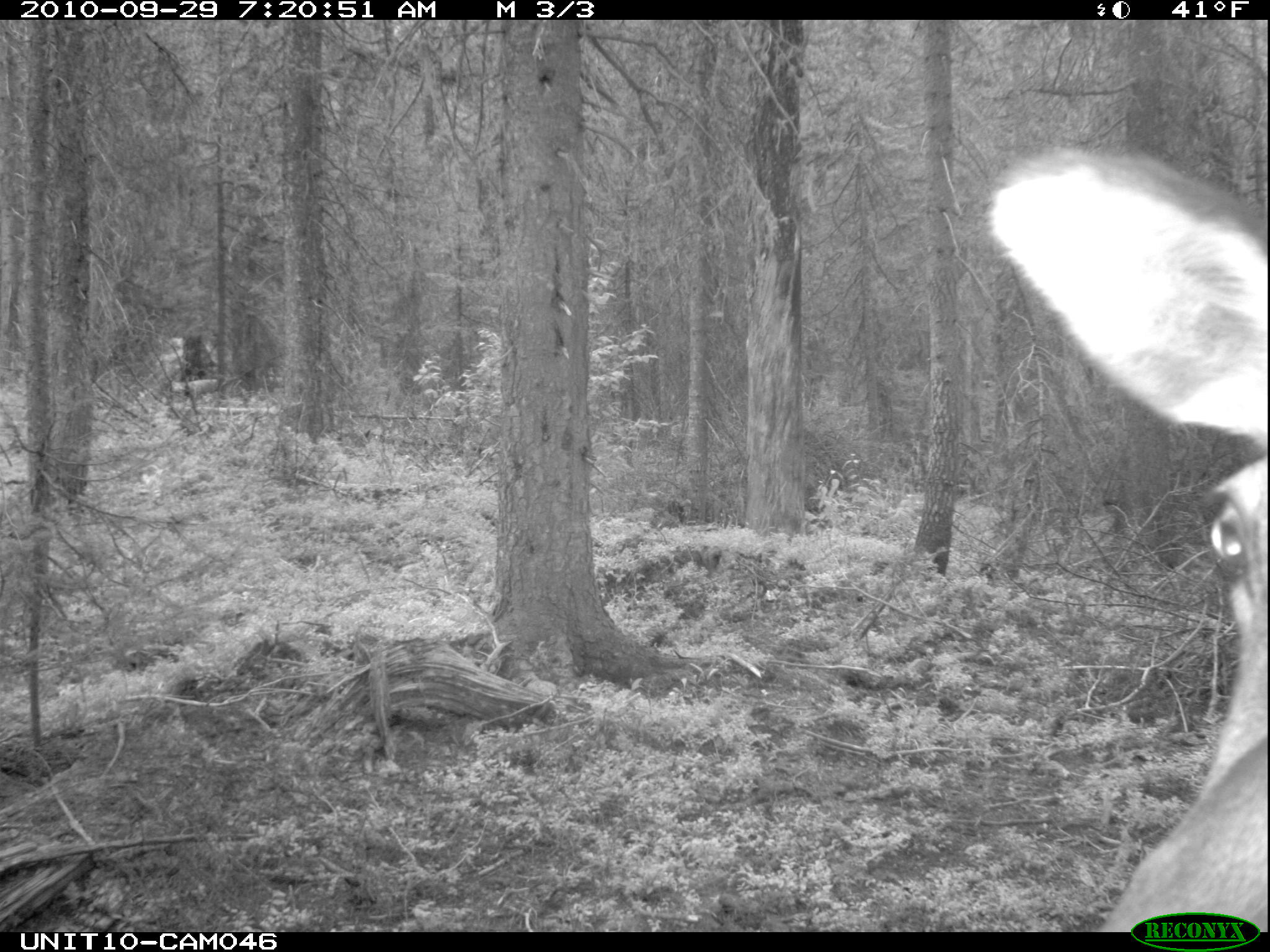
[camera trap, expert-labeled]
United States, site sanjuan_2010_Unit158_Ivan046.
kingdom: Animalia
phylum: Chordata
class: Mammalia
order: Artiodactyla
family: Cervidae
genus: Cervus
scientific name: Cervus elaphus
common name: red deer